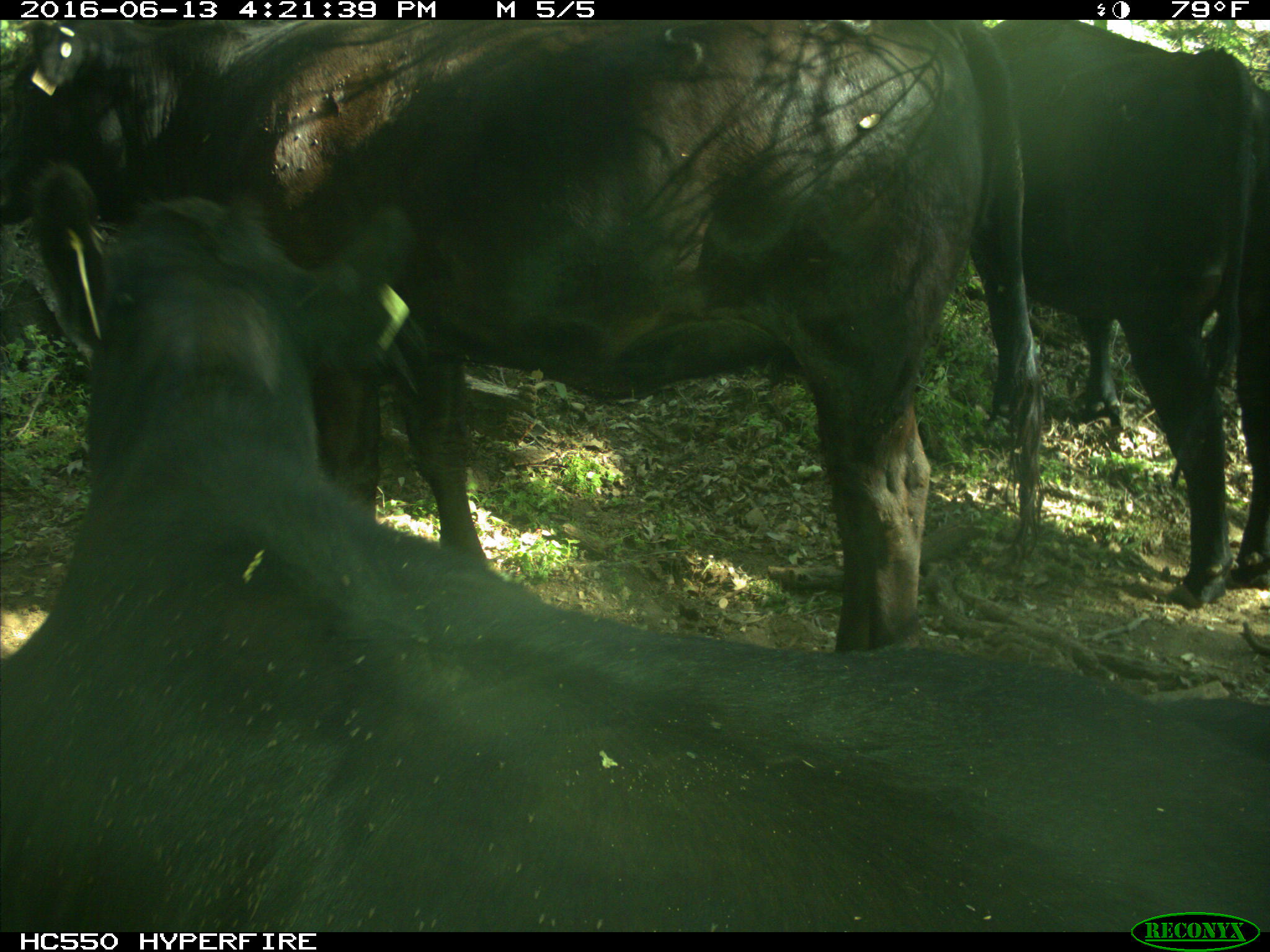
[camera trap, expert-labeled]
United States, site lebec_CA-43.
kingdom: Animalia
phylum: Chordata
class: Mammalia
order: Artiodactyla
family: Bovidae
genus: Bos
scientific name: Bos taurus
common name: domestic cow